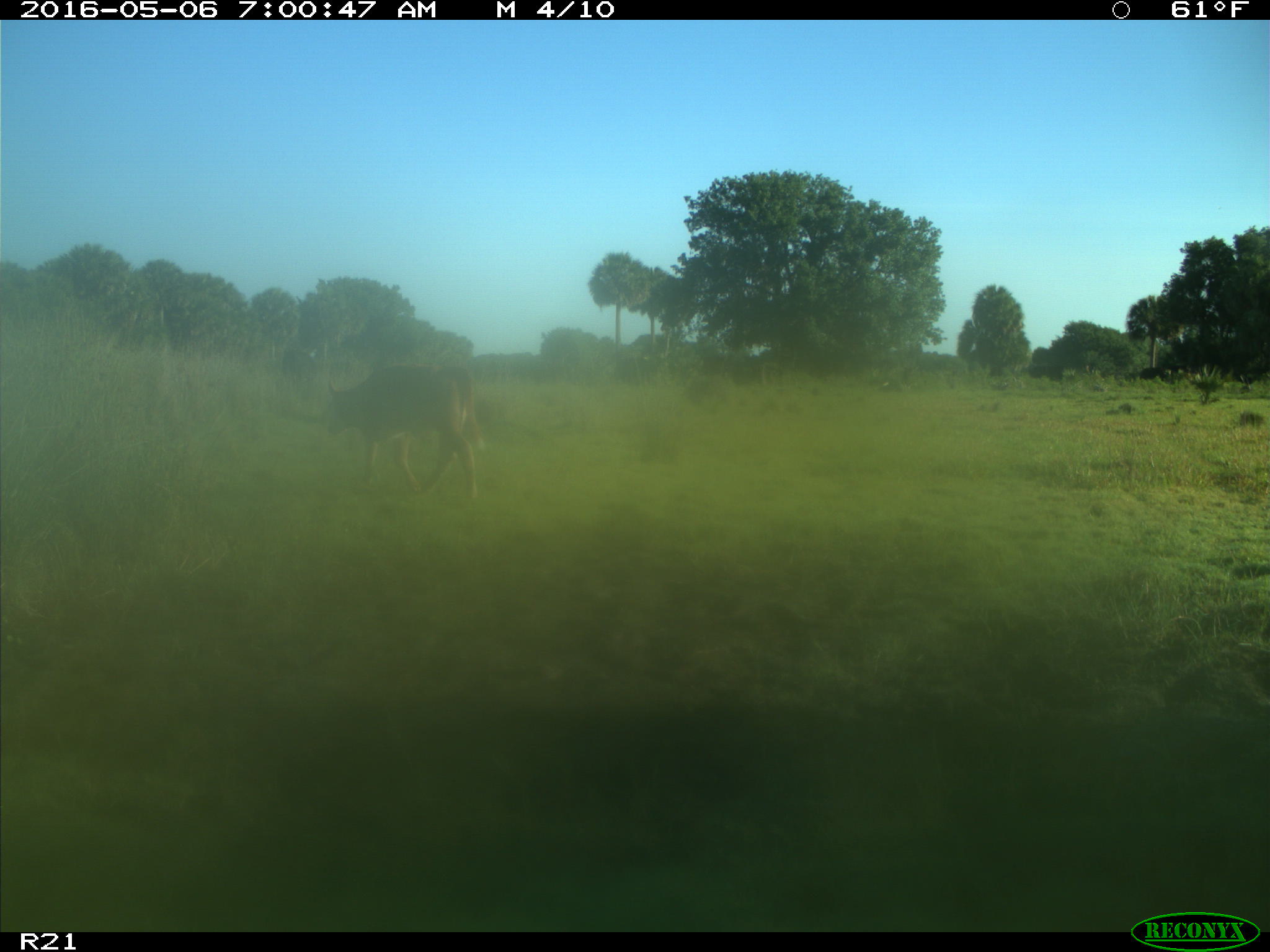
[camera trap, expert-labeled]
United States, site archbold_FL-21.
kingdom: Animalia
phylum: Chordata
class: Mammalia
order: Artiodactyla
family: Bovidae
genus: Bos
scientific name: Bos taurus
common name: domestic cow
Bos taurus (domestic cow).